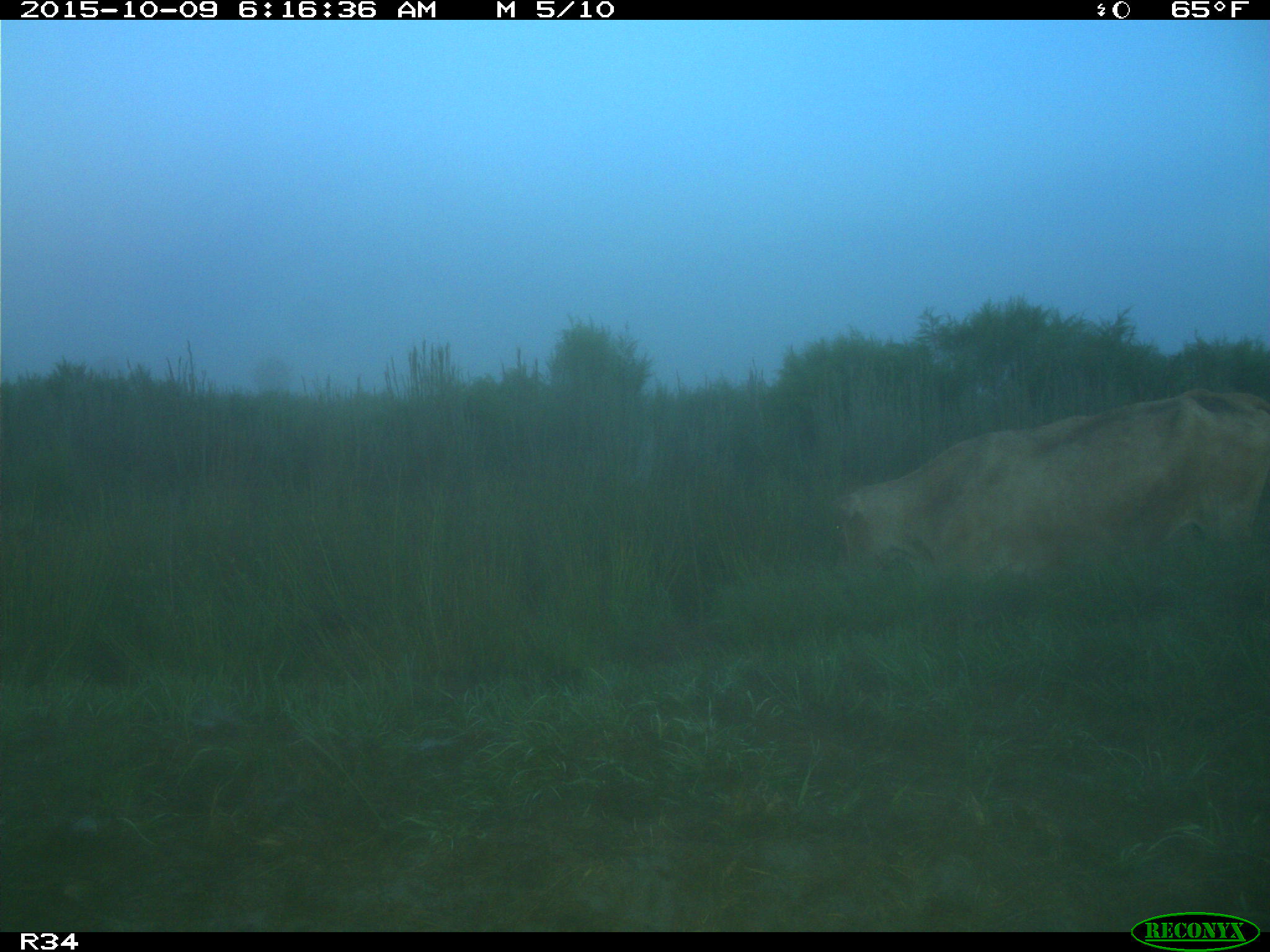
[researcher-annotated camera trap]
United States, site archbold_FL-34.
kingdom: Animalia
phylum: Chordata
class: Mammalia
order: Artiodactyla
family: Bovidae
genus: Bos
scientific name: Bos taurus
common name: domestic cow